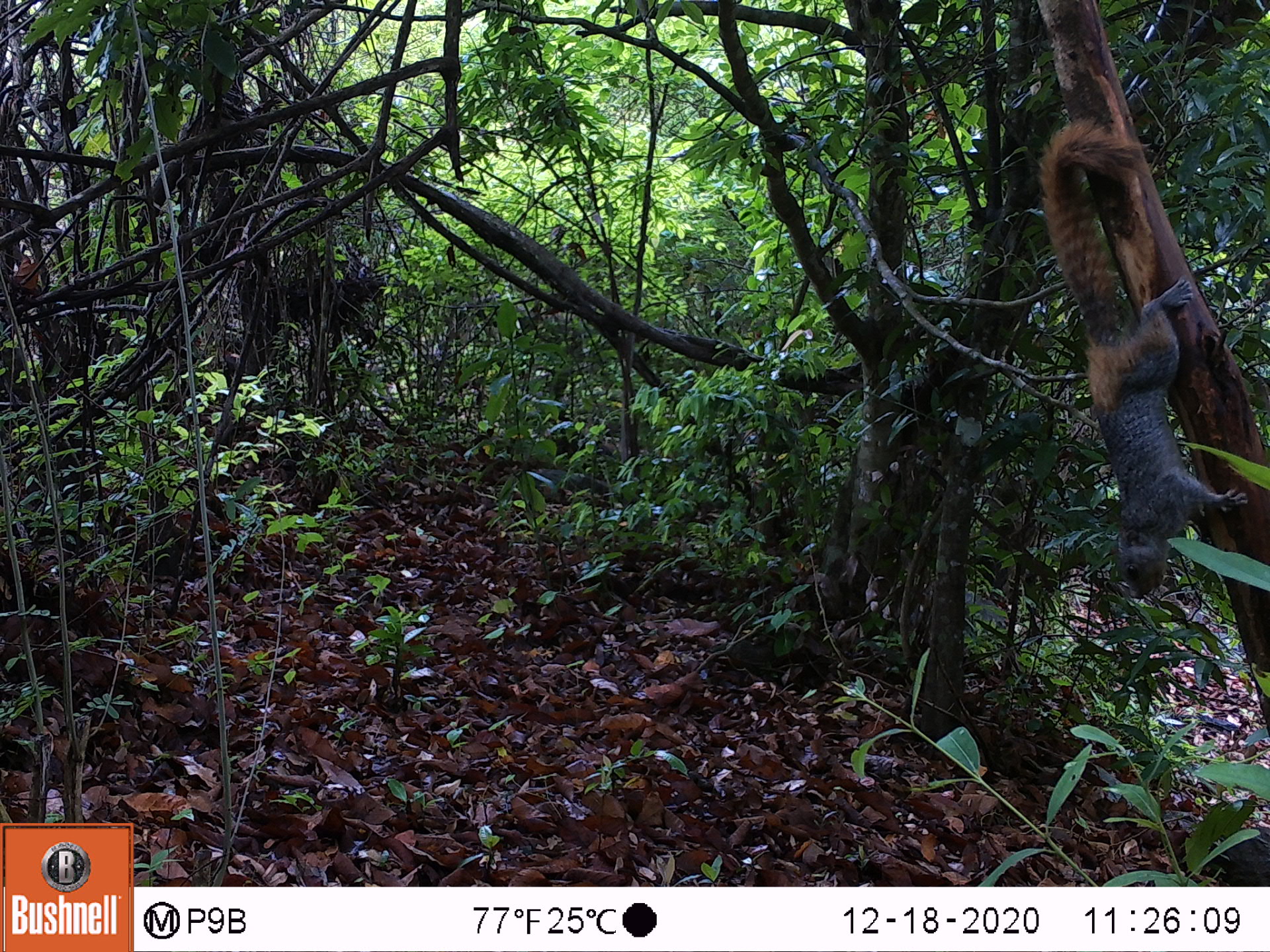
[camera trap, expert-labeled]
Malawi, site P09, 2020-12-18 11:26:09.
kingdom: Animalia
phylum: Chordata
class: Mammalia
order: Rodentia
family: Sciuridae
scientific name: Sciuridae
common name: squirrel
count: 1